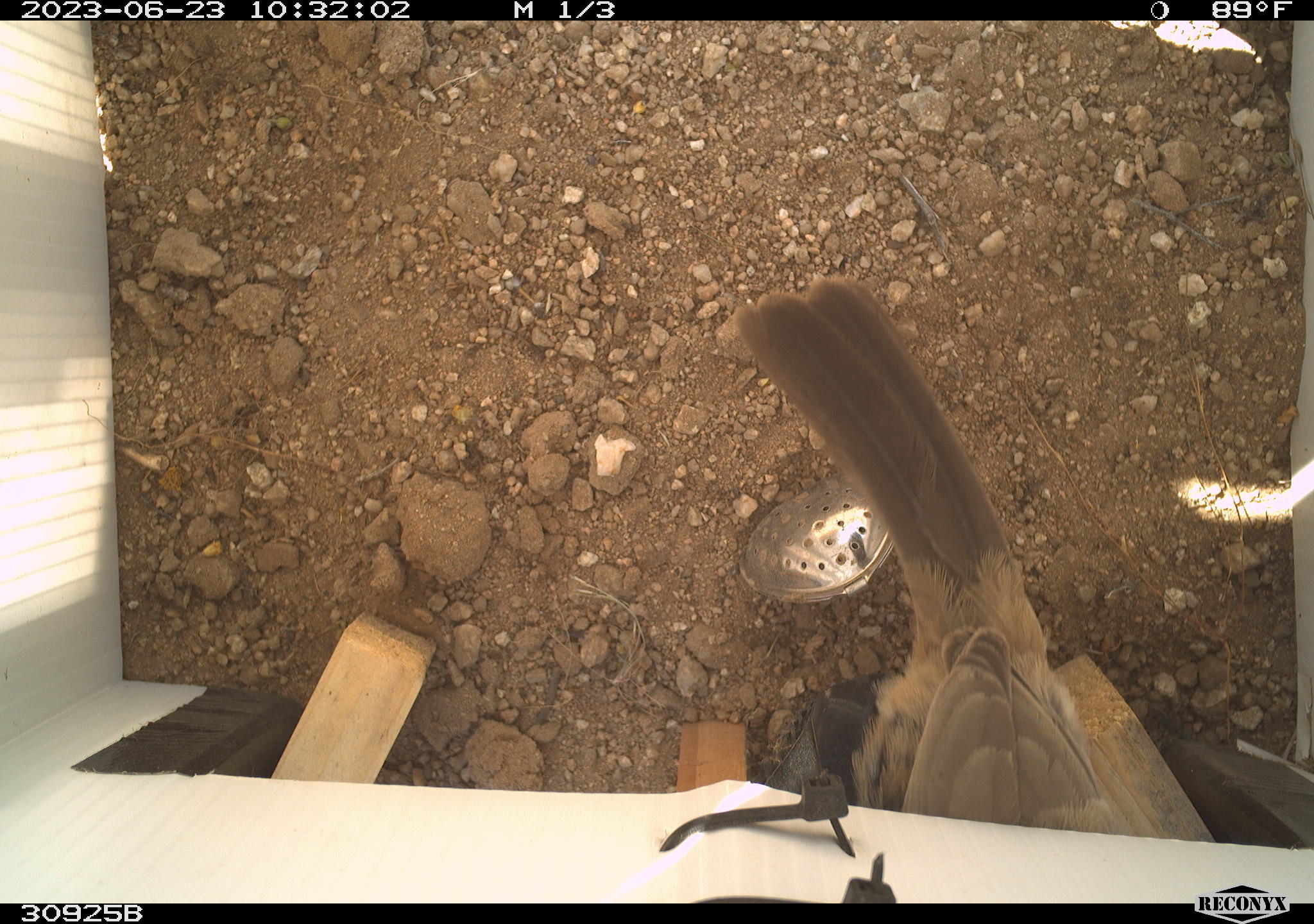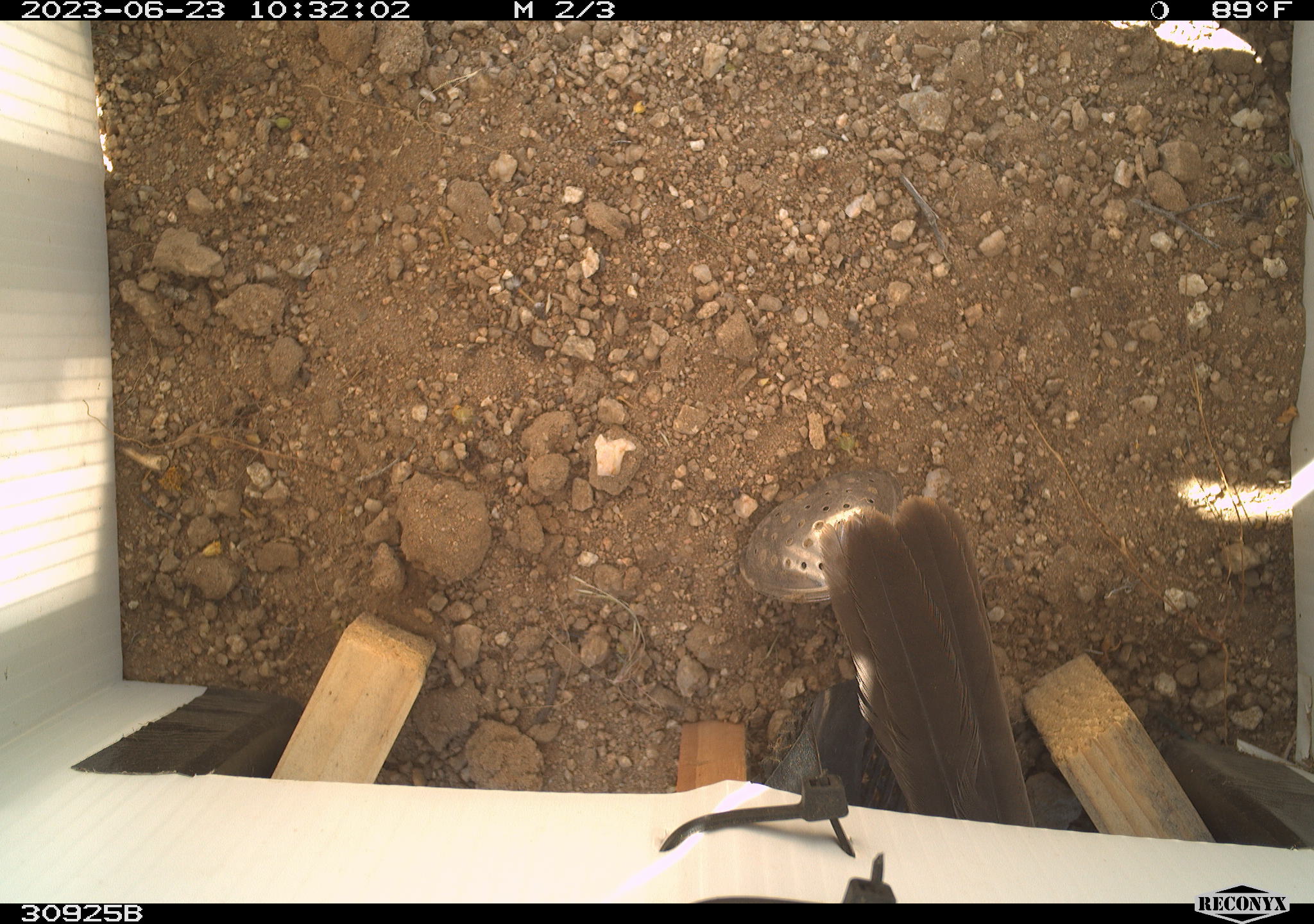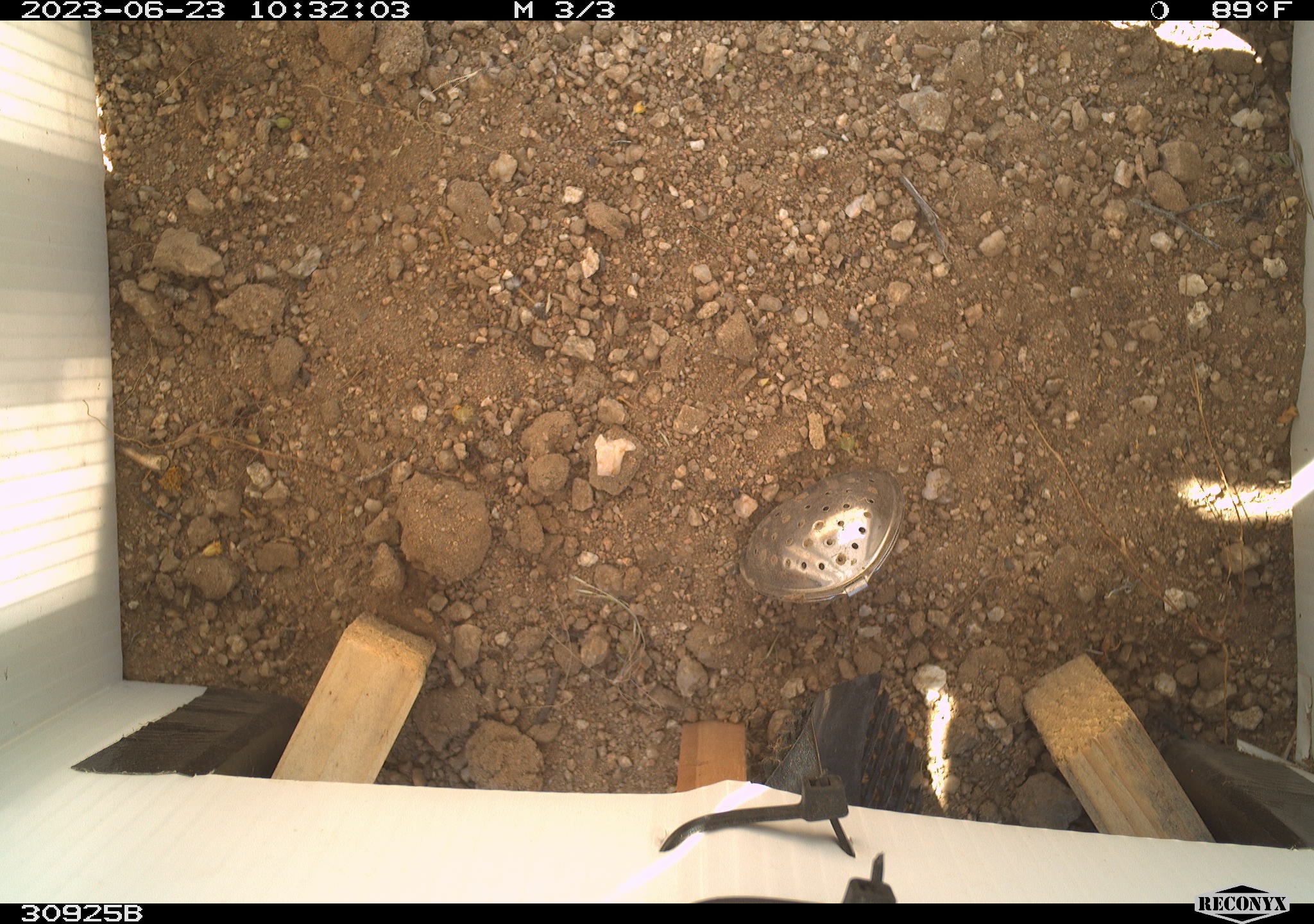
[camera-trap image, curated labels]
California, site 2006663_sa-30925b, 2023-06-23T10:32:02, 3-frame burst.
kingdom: Animalia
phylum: Chordata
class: Aves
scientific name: Aves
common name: bird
Bird (Aves).